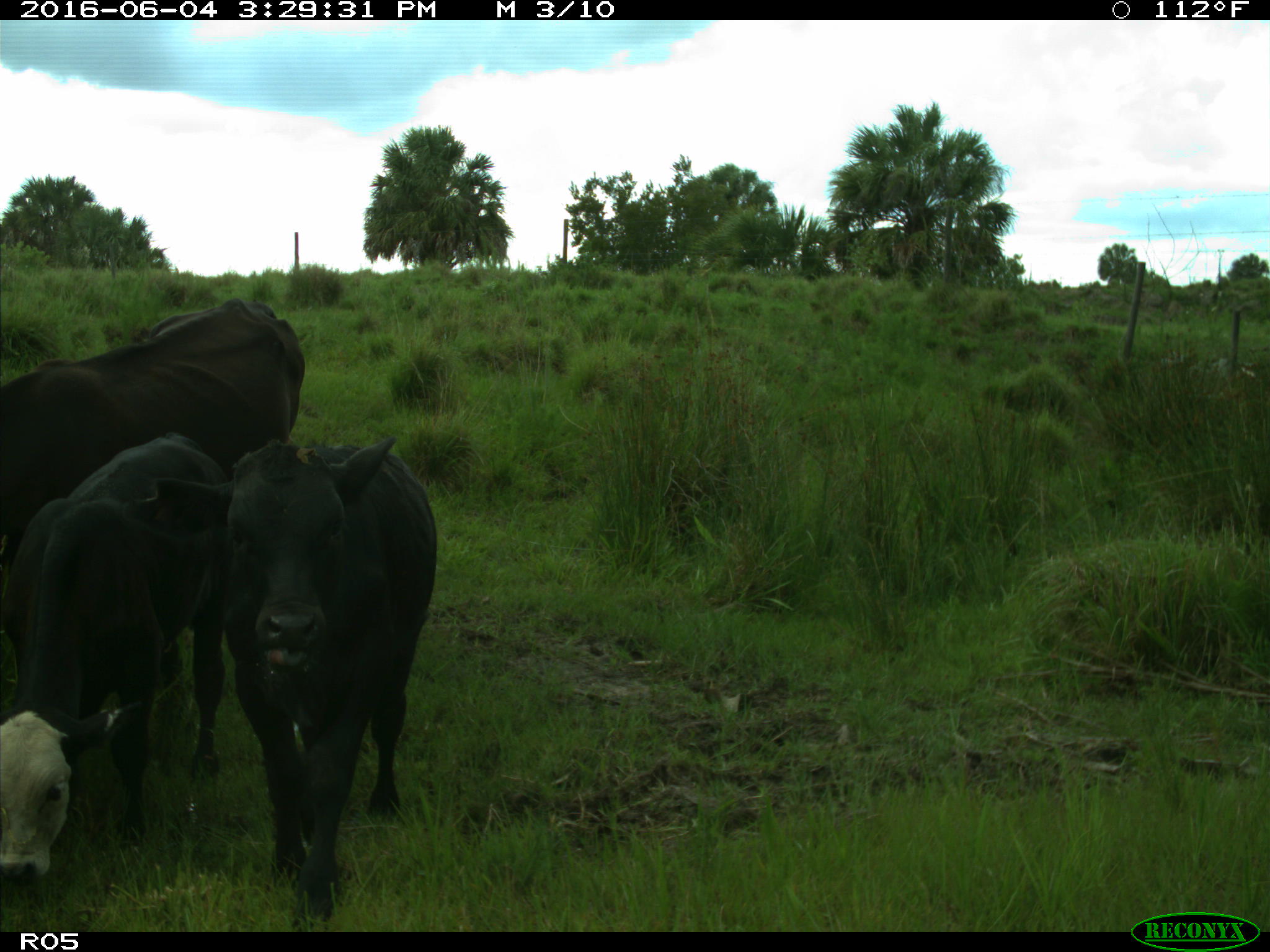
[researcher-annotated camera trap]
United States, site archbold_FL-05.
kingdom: Animalia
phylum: Chordata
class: Mammalia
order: Artiodactyla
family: Bovidae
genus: Bos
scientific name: Bos taurus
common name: domestic cow